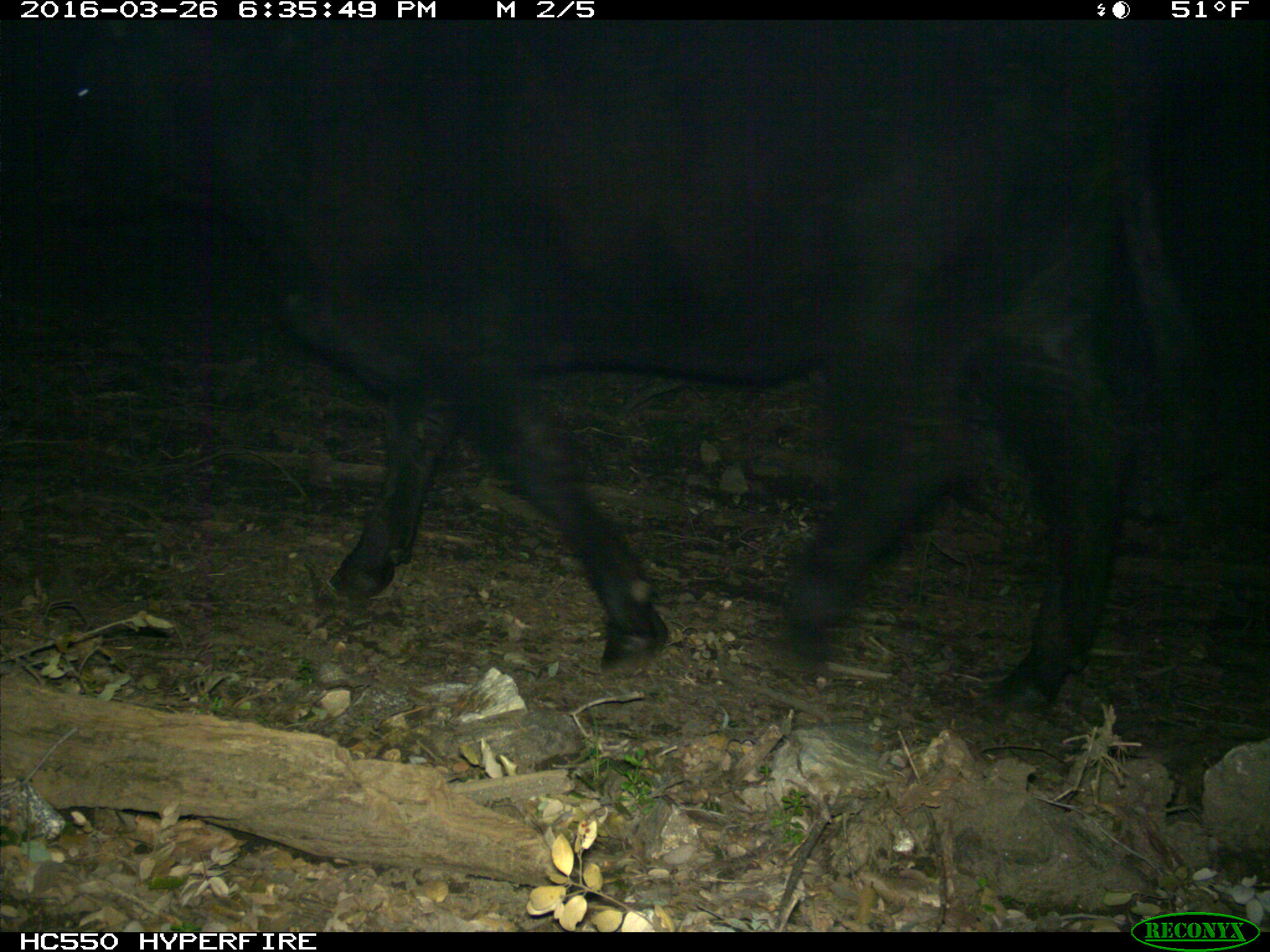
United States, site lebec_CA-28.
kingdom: Animalia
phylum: Chordata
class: Mammalia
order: Artiodactyla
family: Bovidae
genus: Bos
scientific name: Bos taurus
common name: domestic cow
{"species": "Bos taurus (domestic cow)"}